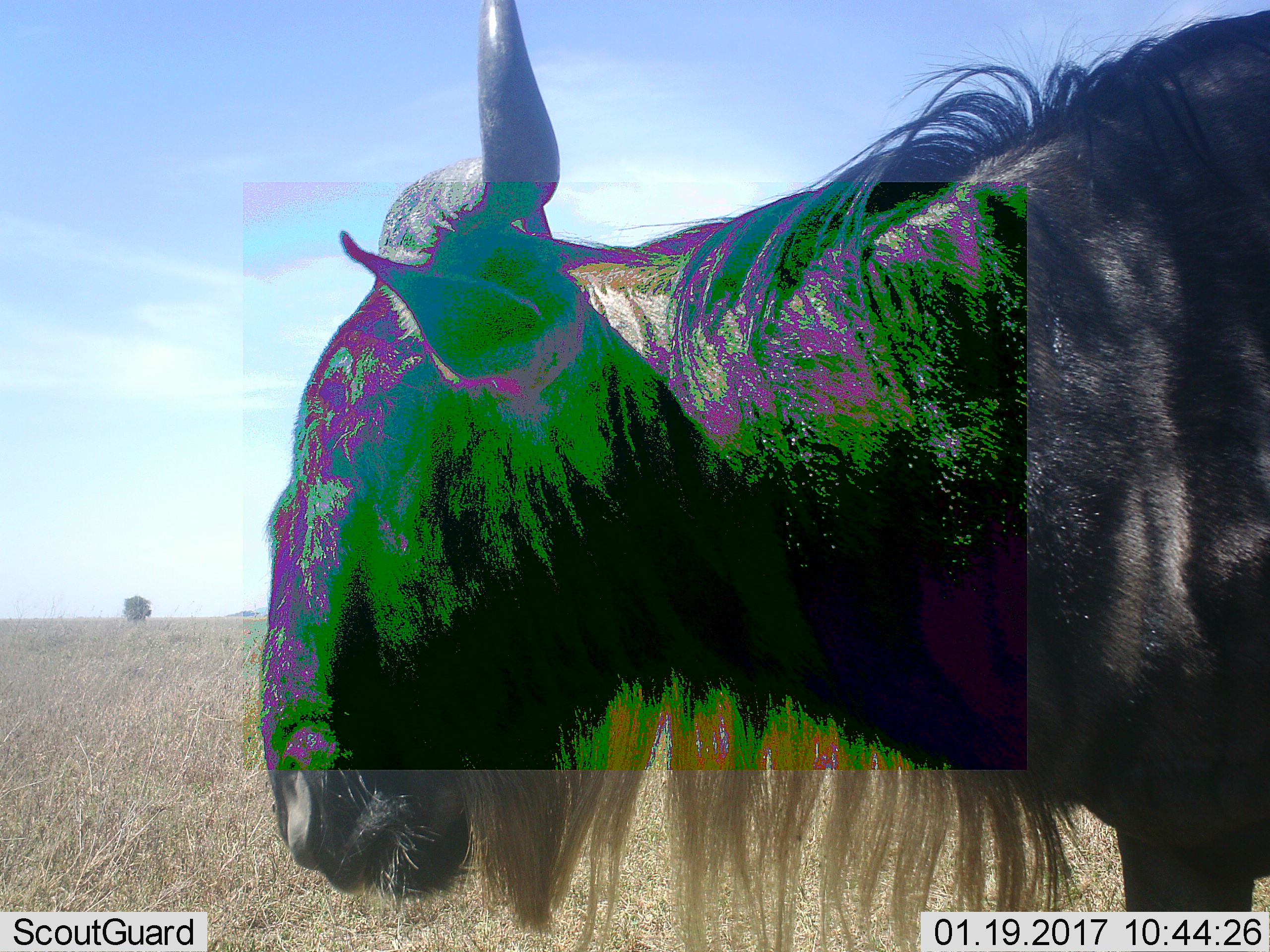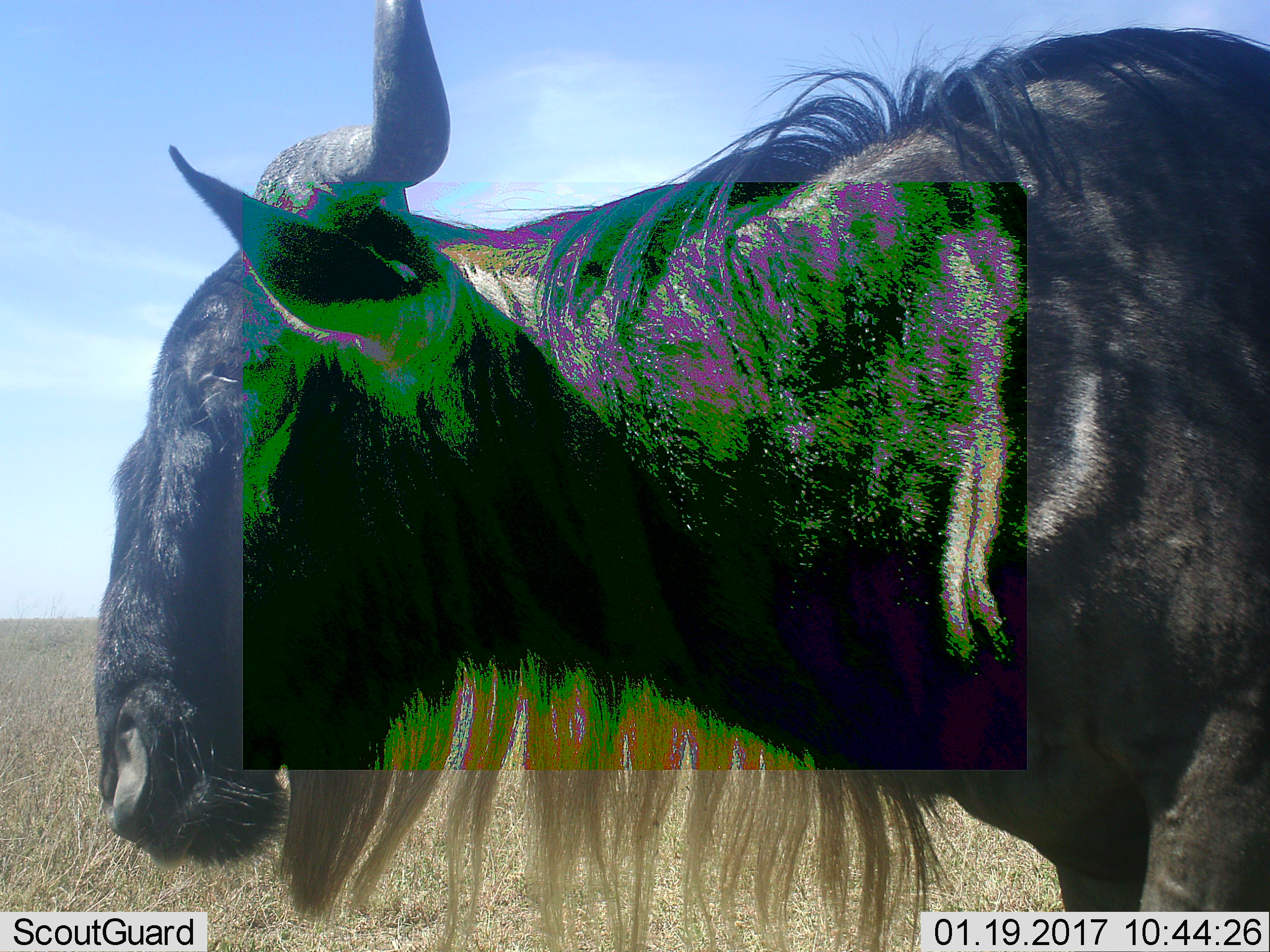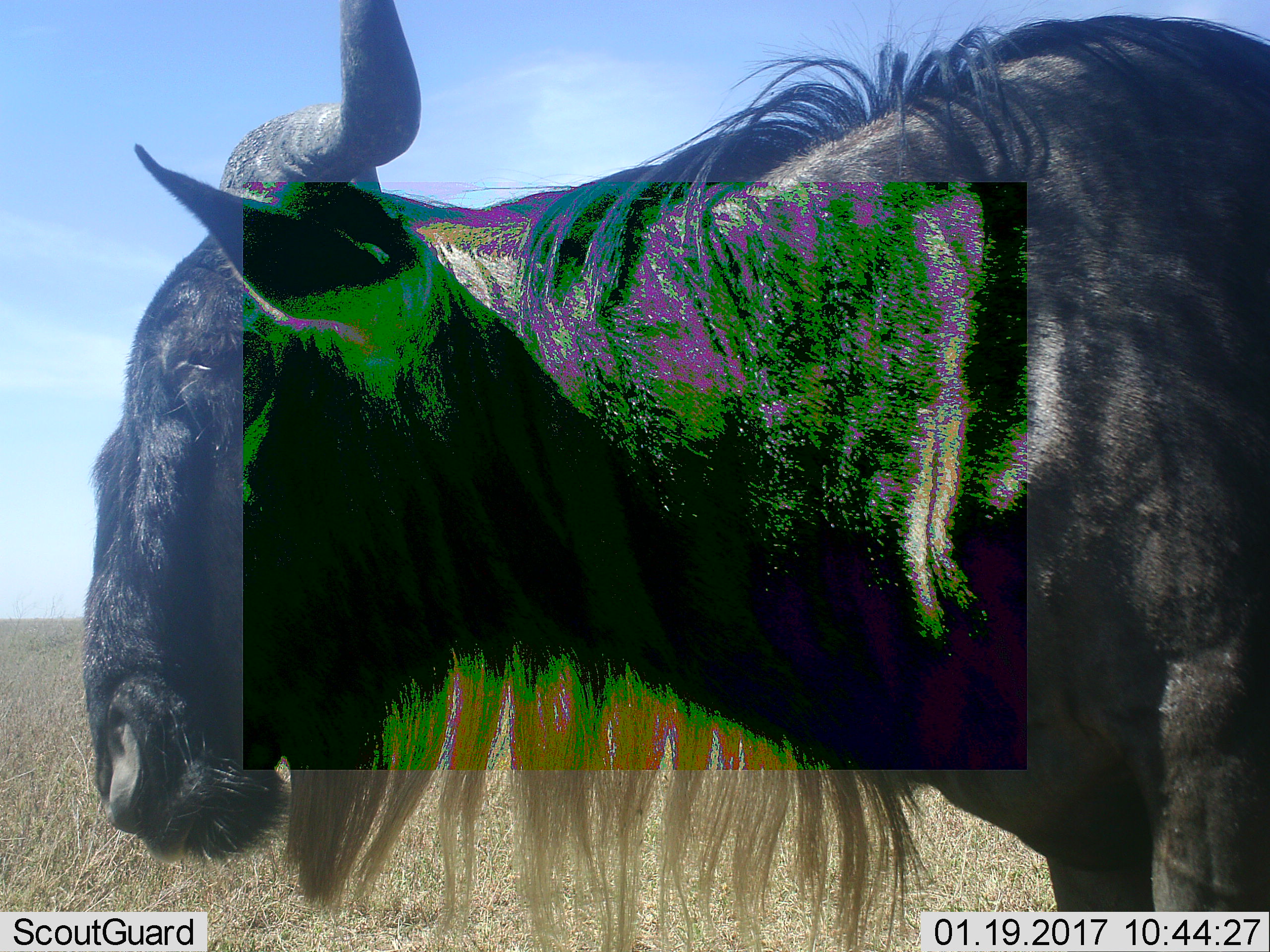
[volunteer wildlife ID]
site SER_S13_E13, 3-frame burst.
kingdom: Animalia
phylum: Chordata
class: Mammalia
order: Artiodactyla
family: Bovidae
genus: Connochaetes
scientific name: Connochaetes taurinus taurinus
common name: blue wildebeest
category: wildebeestblue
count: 1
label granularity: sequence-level